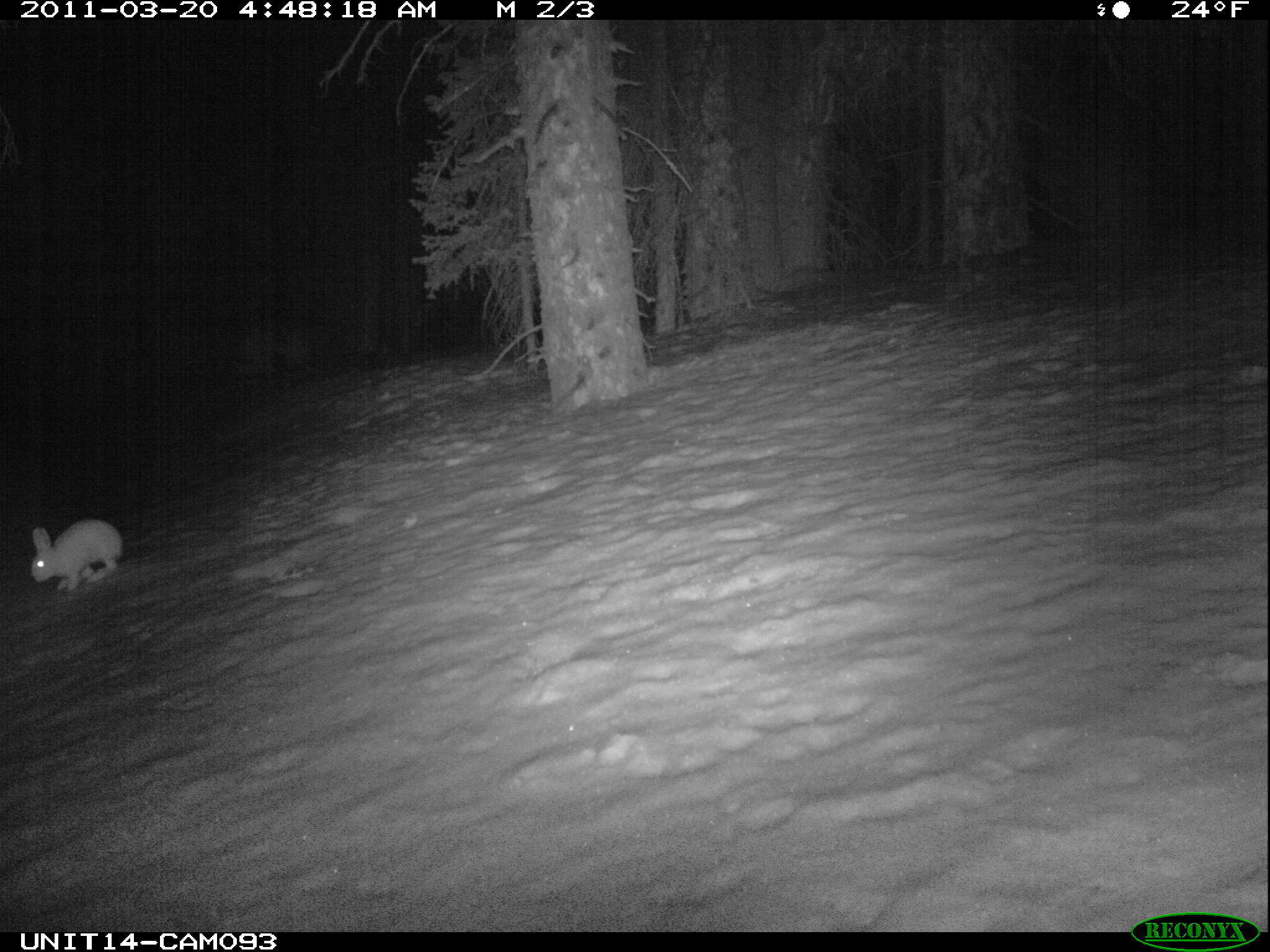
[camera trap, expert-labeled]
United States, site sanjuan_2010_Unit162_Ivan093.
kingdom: Animalia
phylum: Chordata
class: Mammalia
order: Lagomorpha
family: Leporidae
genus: Lepus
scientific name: Lepus americanus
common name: snowshoe hare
Lepus americanus (snowshoe hare).